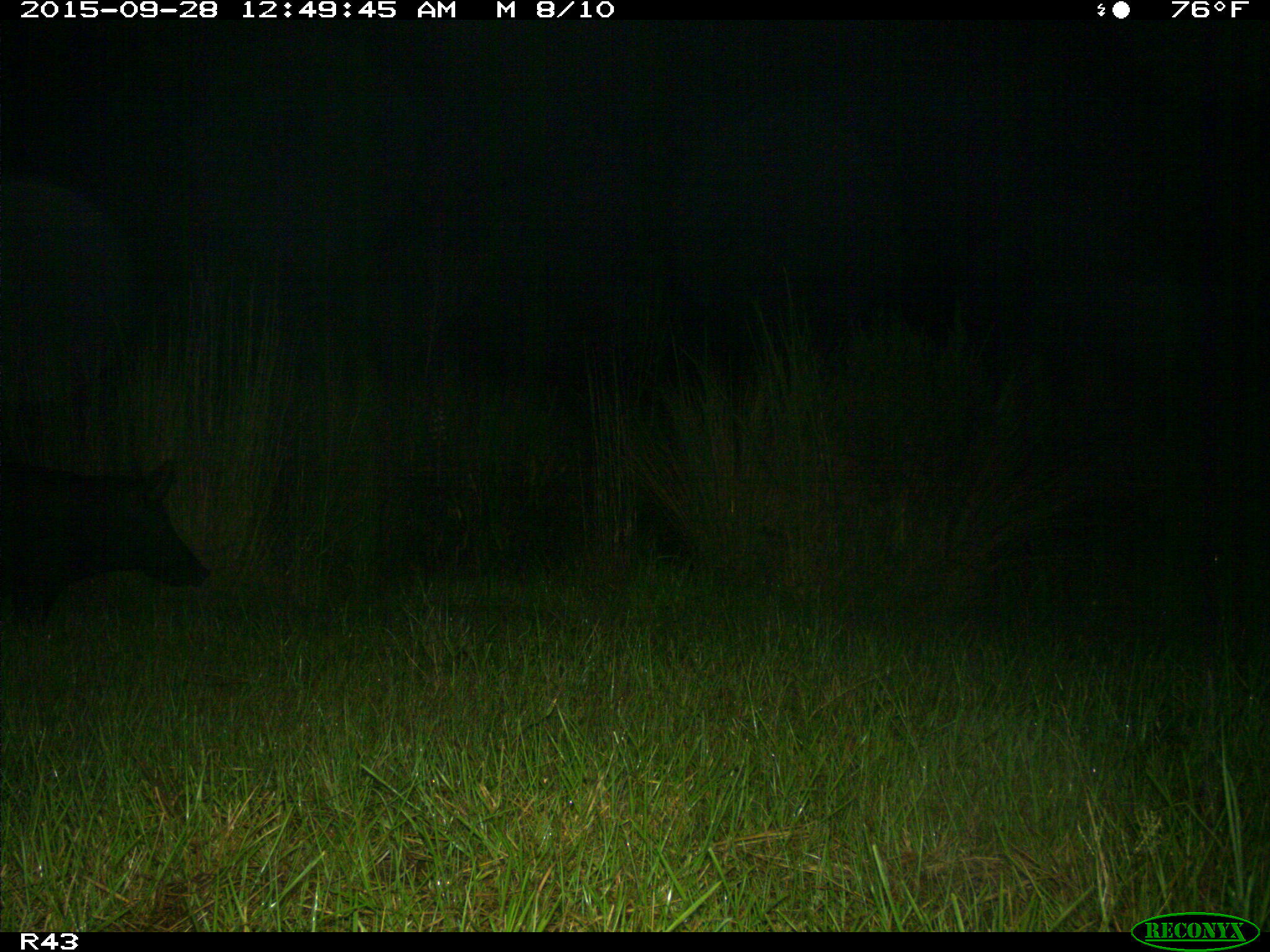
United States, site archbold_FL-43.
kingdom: Animalia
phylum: Chordata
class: Mammalia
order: Artiodactyla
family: Suidae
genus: Sus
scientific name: Sus scrofa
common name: wild boar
Sus scrofa (wild boar).